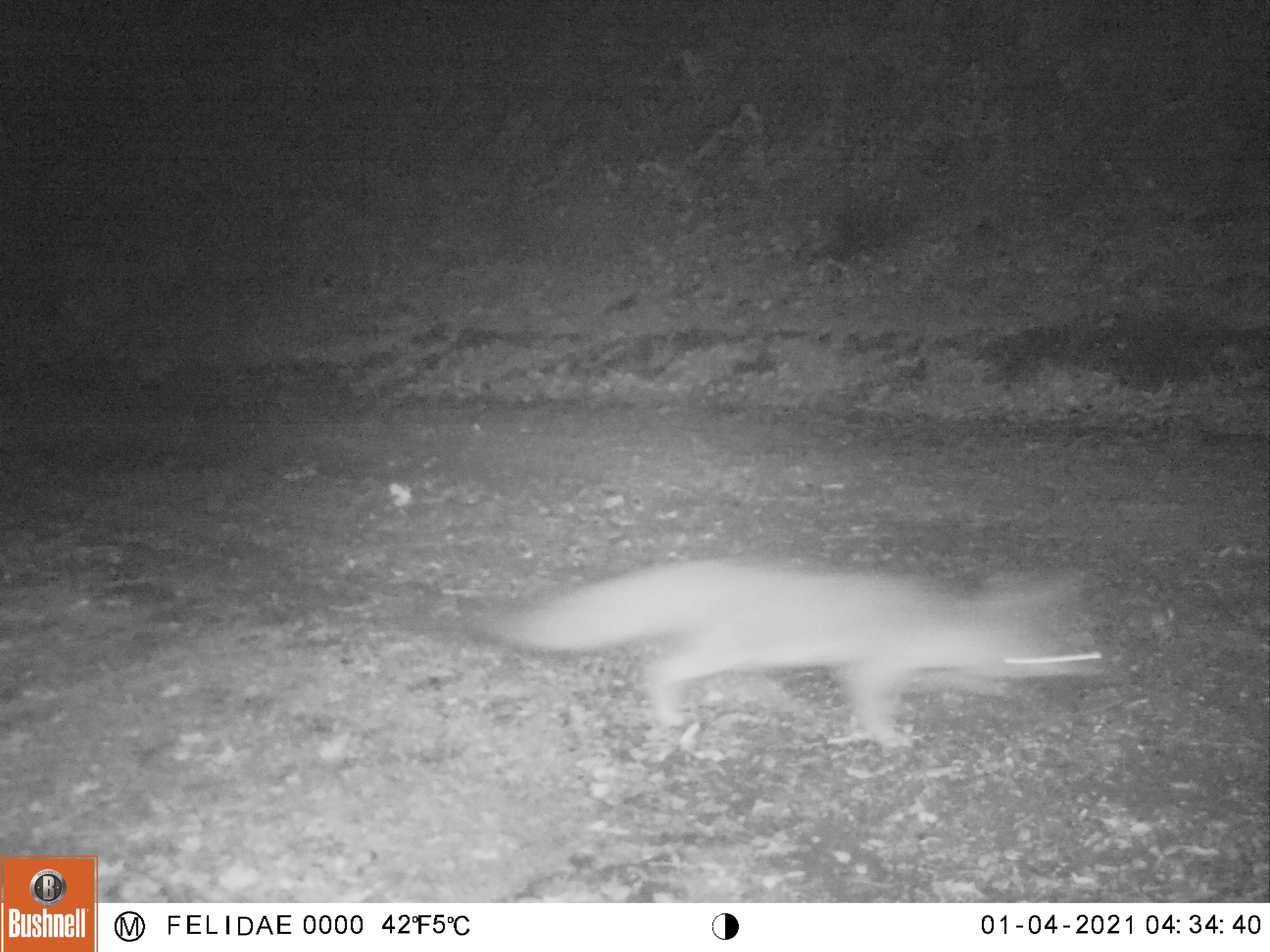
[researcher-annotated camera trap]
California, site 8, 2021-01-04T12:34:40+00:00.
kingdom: Animalia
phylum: Chordata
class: Mammalia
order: Carnivora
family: Canidae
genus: Urocyon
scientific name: Urocyon cinereoargenteus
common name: gray fox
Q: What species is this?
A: Gray fox (Urocyon cinereoargenteus).